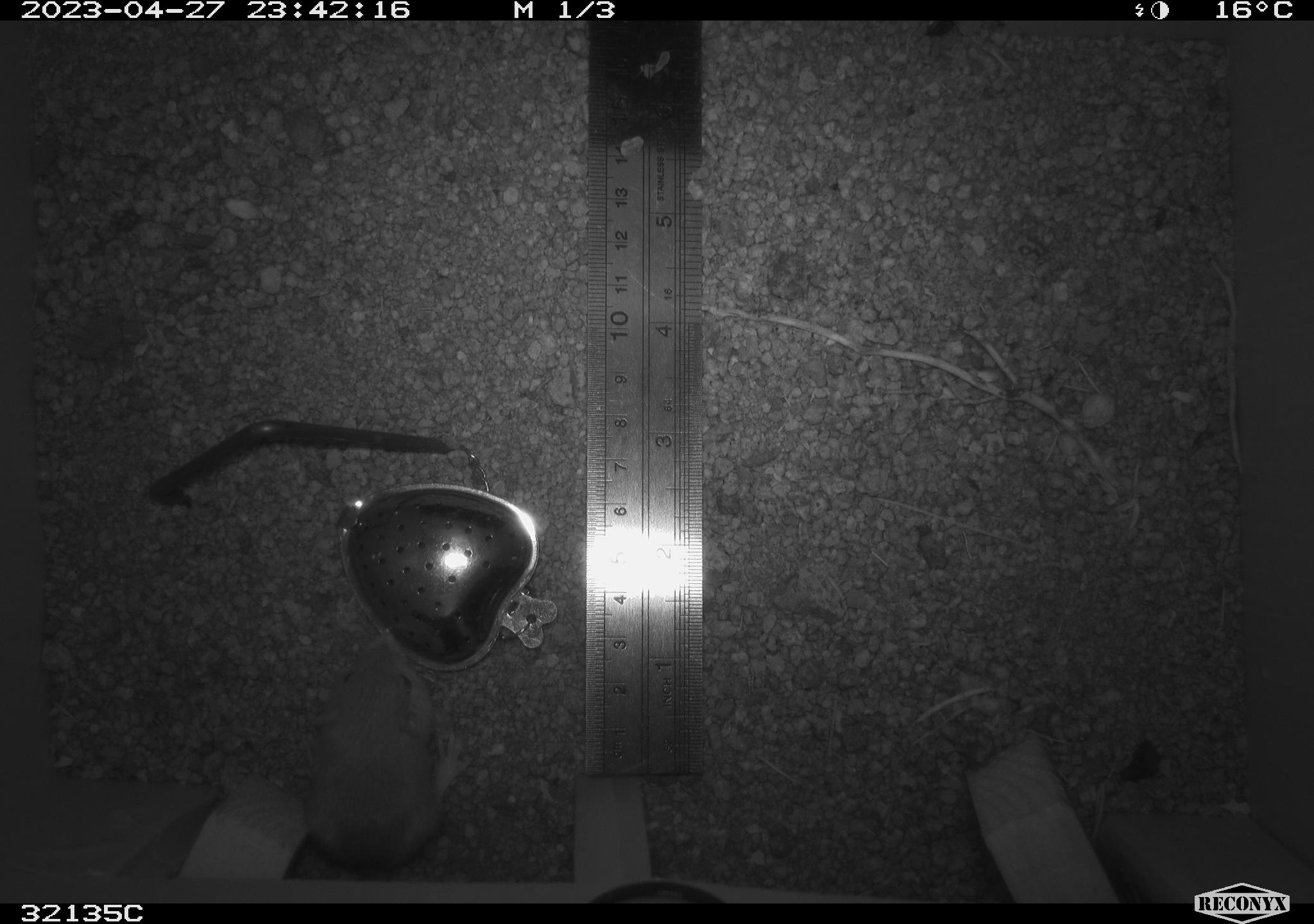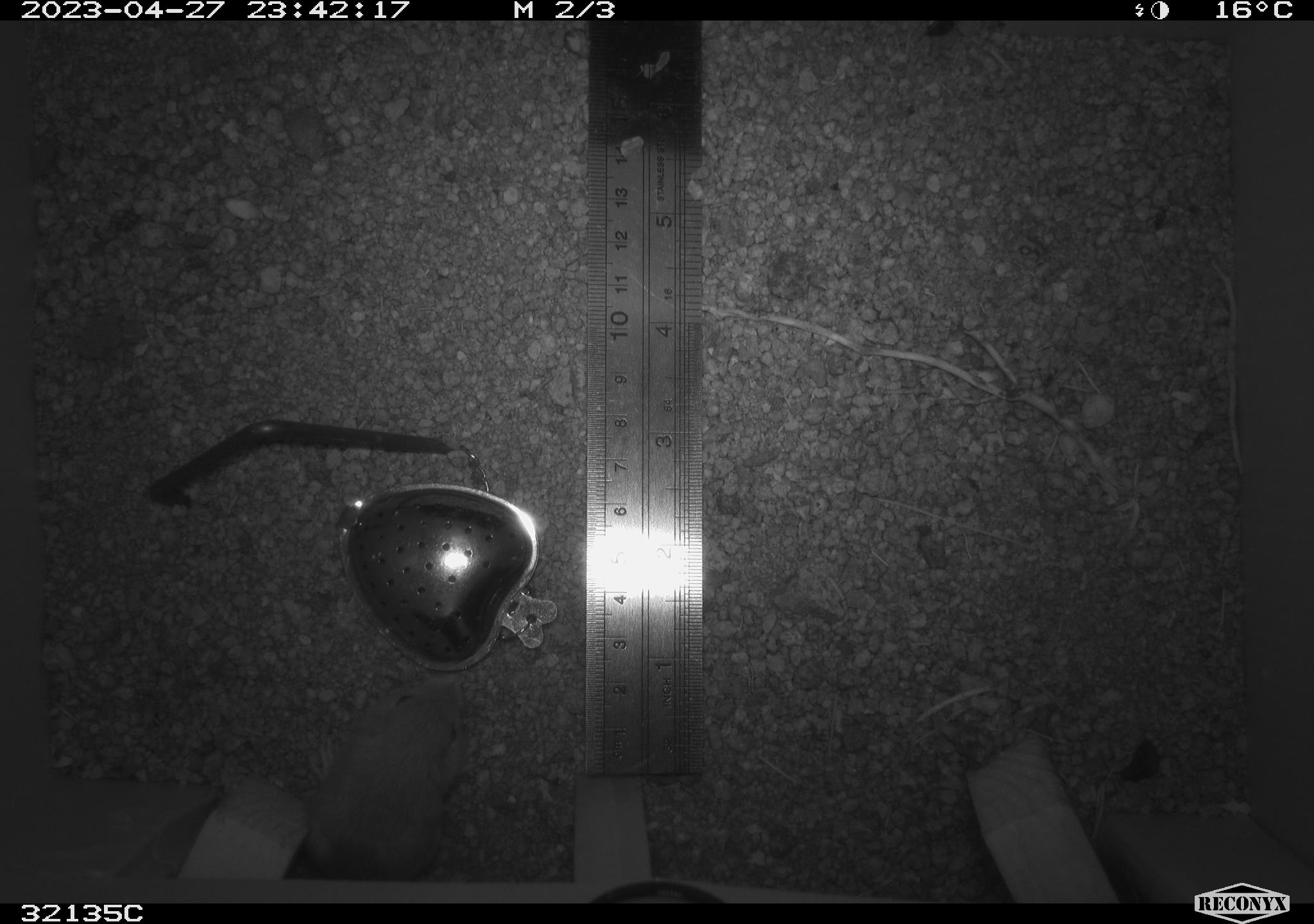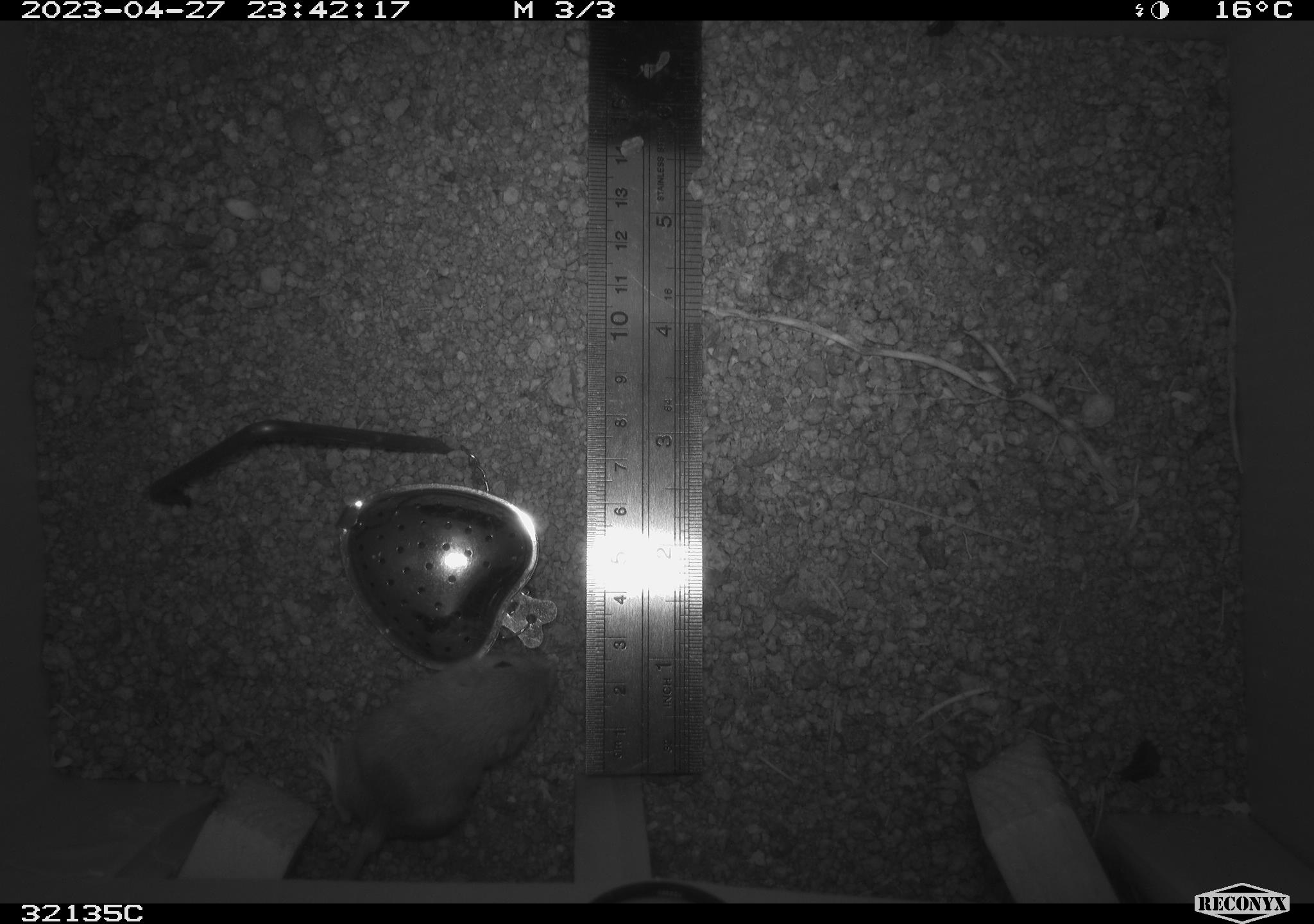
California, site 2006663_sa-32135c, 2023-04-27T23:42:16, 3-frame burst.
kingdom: Animalia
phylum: Chordata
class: Mammalia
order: Rodentia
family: Heteromyidae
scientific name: Heteromyidae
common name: kangaroo rats and pocket mice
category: heteromyidae family